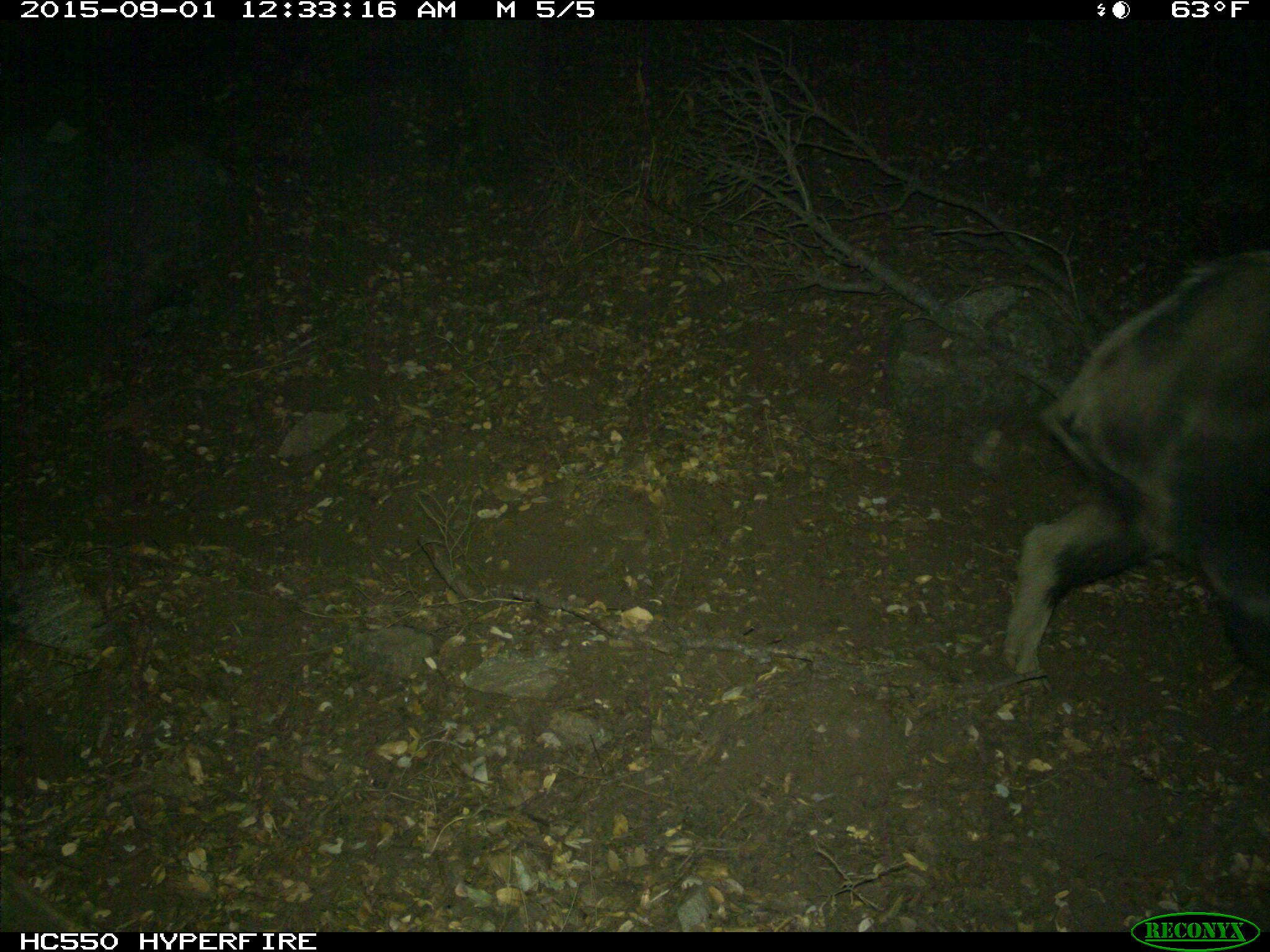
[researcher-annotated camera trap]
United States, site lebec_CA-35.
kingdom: Animalia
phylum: Chordata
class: Mammalia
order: Artiodactyla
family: Suidae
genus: Sus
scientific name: Sus scrofa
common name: wild boar